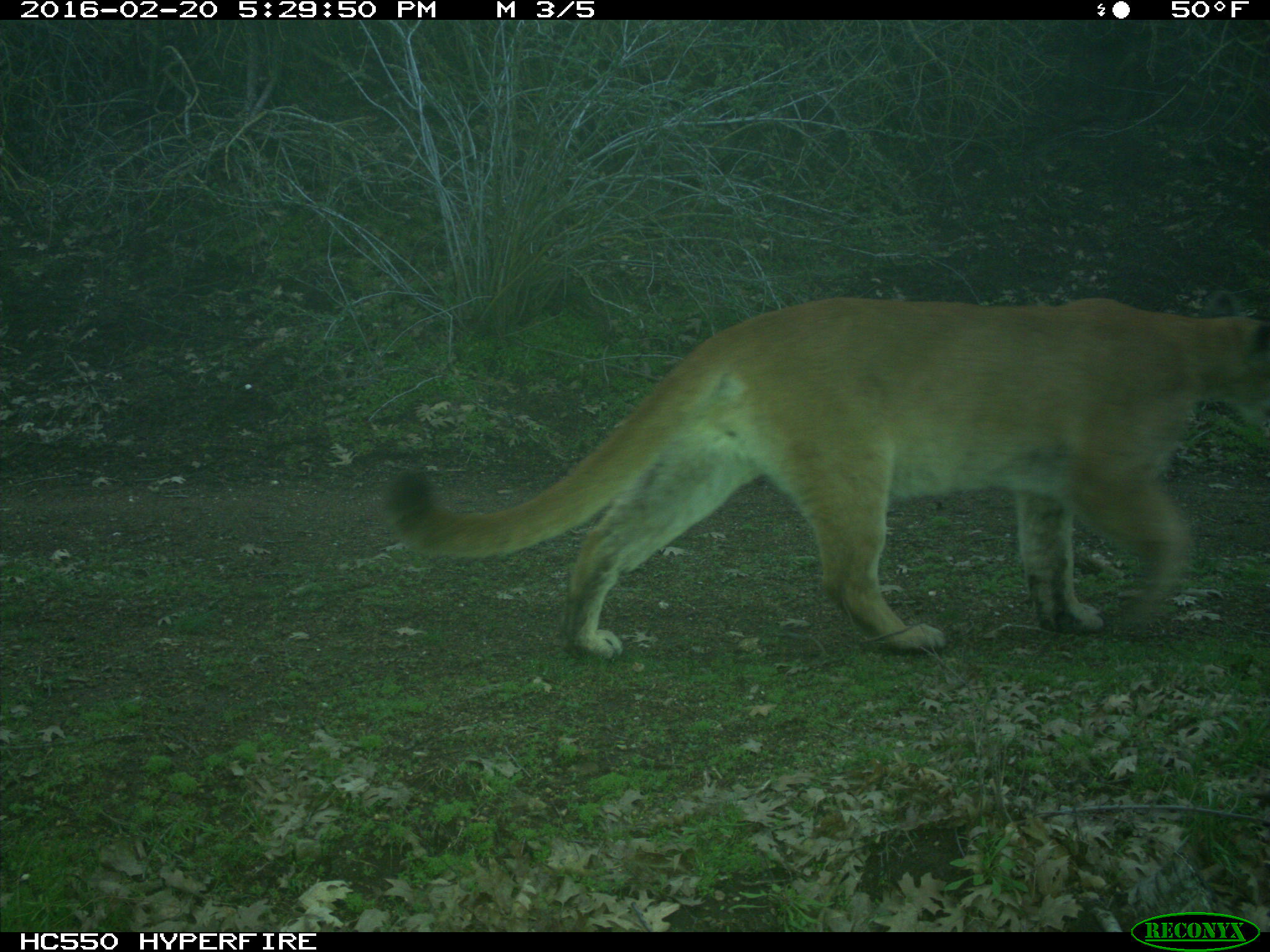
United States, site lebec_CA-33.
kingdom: Animalia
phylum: Chordata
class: Mammalia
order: Carnivora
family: Felidae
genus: Puma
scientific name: Puma concolor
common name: mountain lion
Puma concolor (mountain lion).